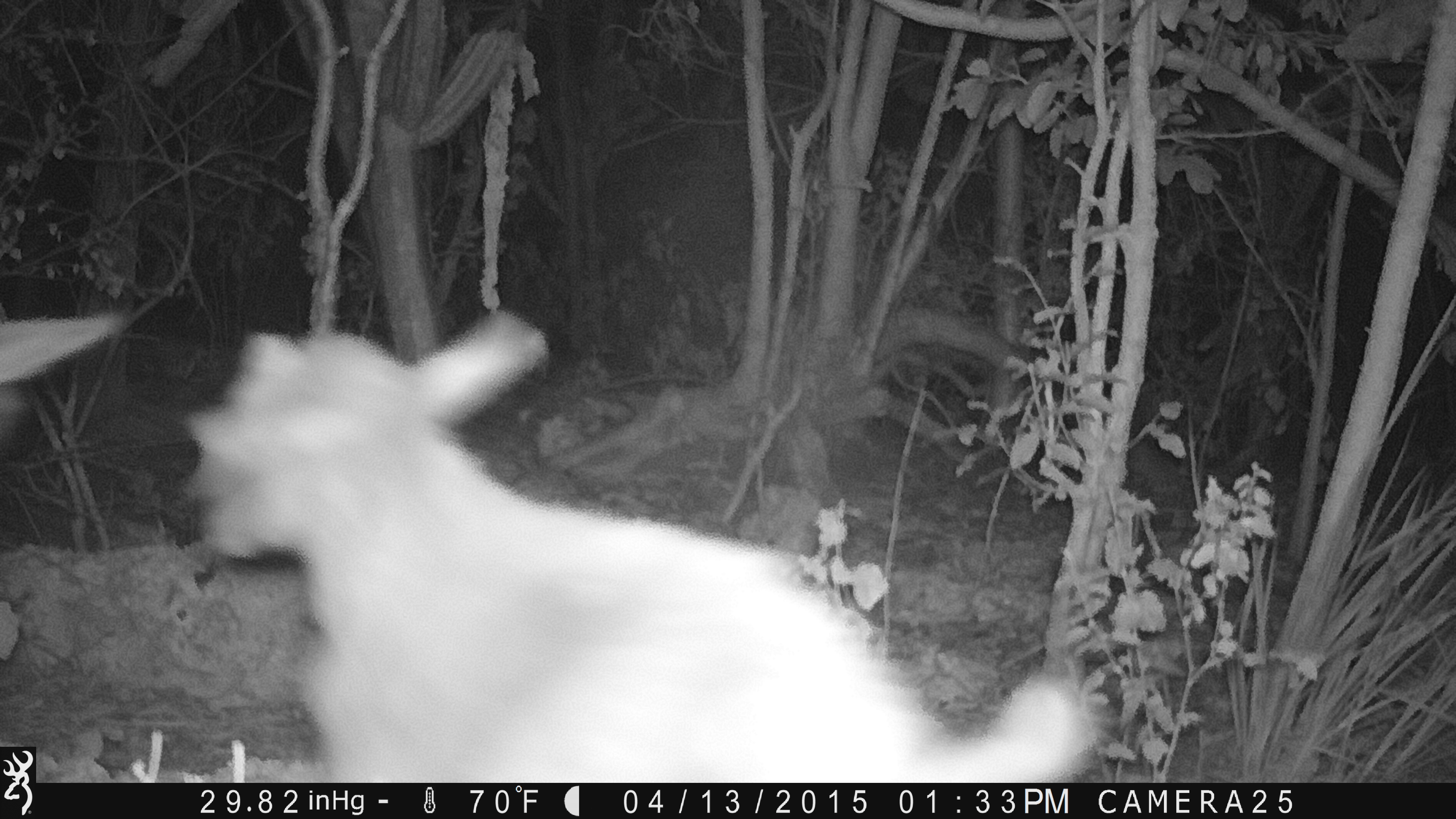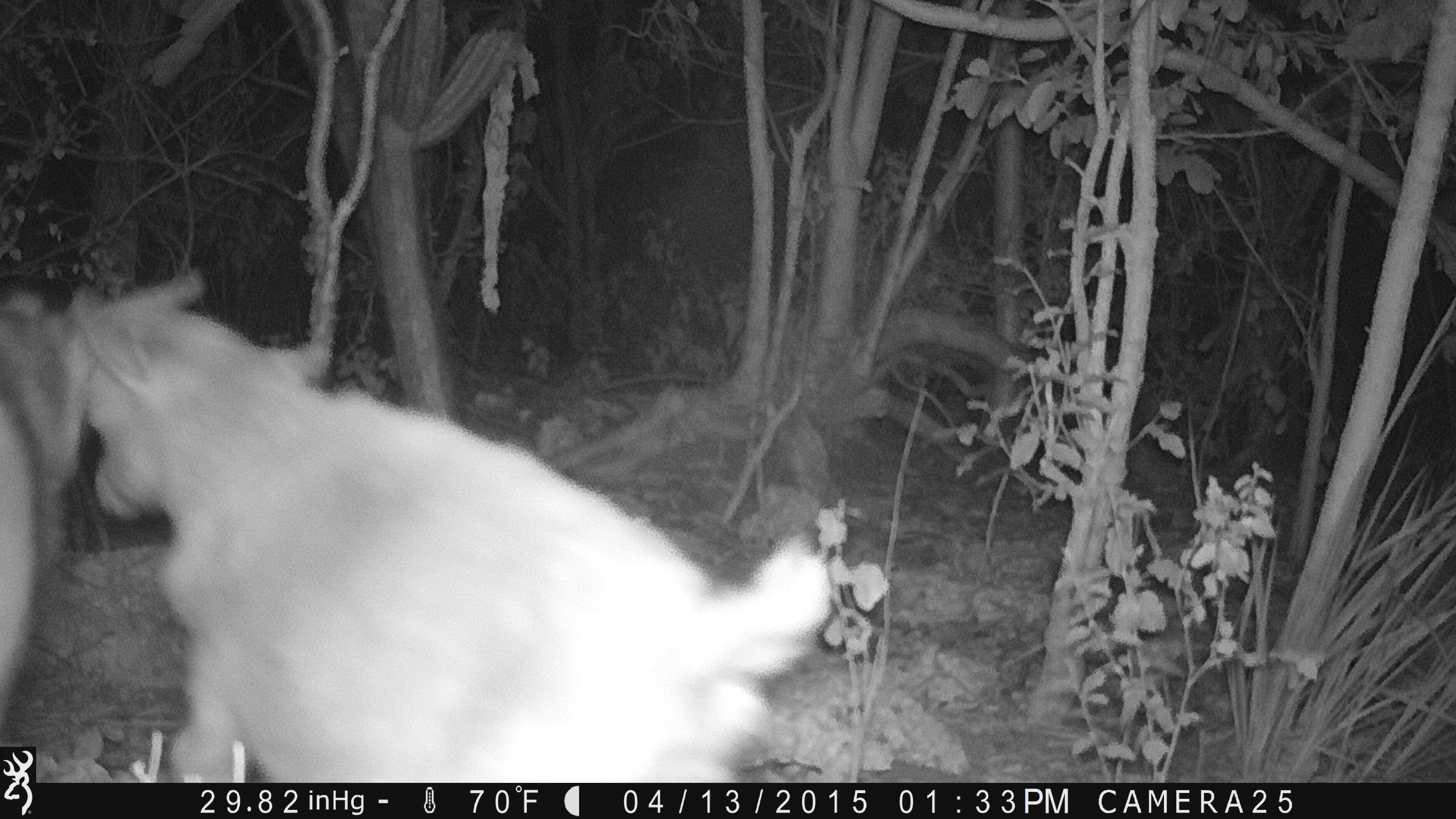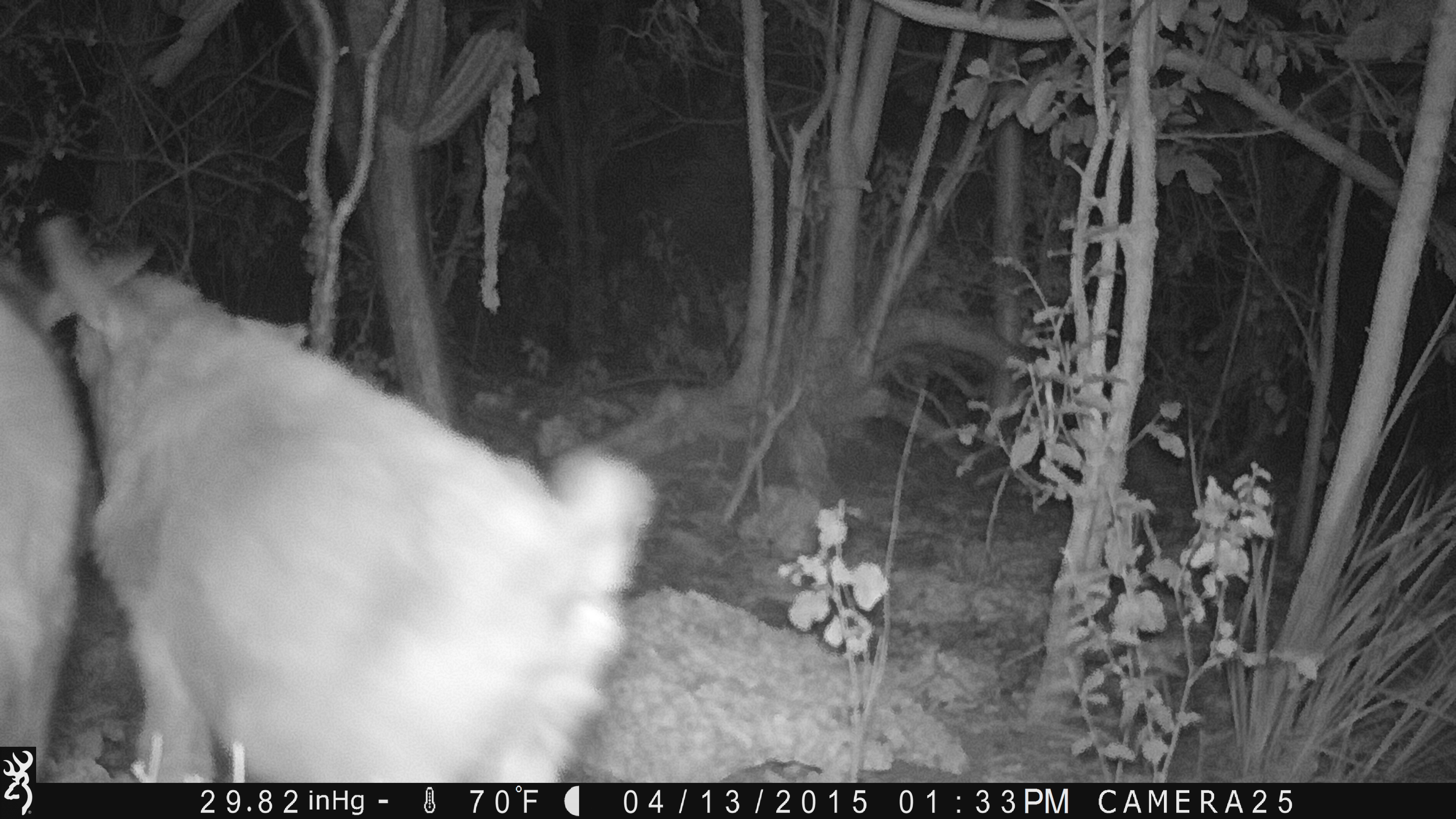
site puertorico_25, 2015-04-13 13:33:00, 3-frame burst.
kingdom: Animalia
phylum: Chordata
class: Mammalia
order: Artiodactyla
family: Bovidae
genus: Capra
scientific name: Capra hircus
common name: goat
Goat (Capra hircus).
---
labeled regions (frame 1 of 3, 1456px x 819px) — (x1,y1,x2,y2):
goat: (178,308,1098,781); (0,291,129,439)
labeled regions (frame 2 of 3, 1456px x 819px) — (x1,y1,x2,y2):
goat: (86,272,831,783); (0,272,89,744)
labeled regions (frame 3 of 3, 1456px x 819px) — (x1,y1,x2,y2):
goat: (17,220,652,778)